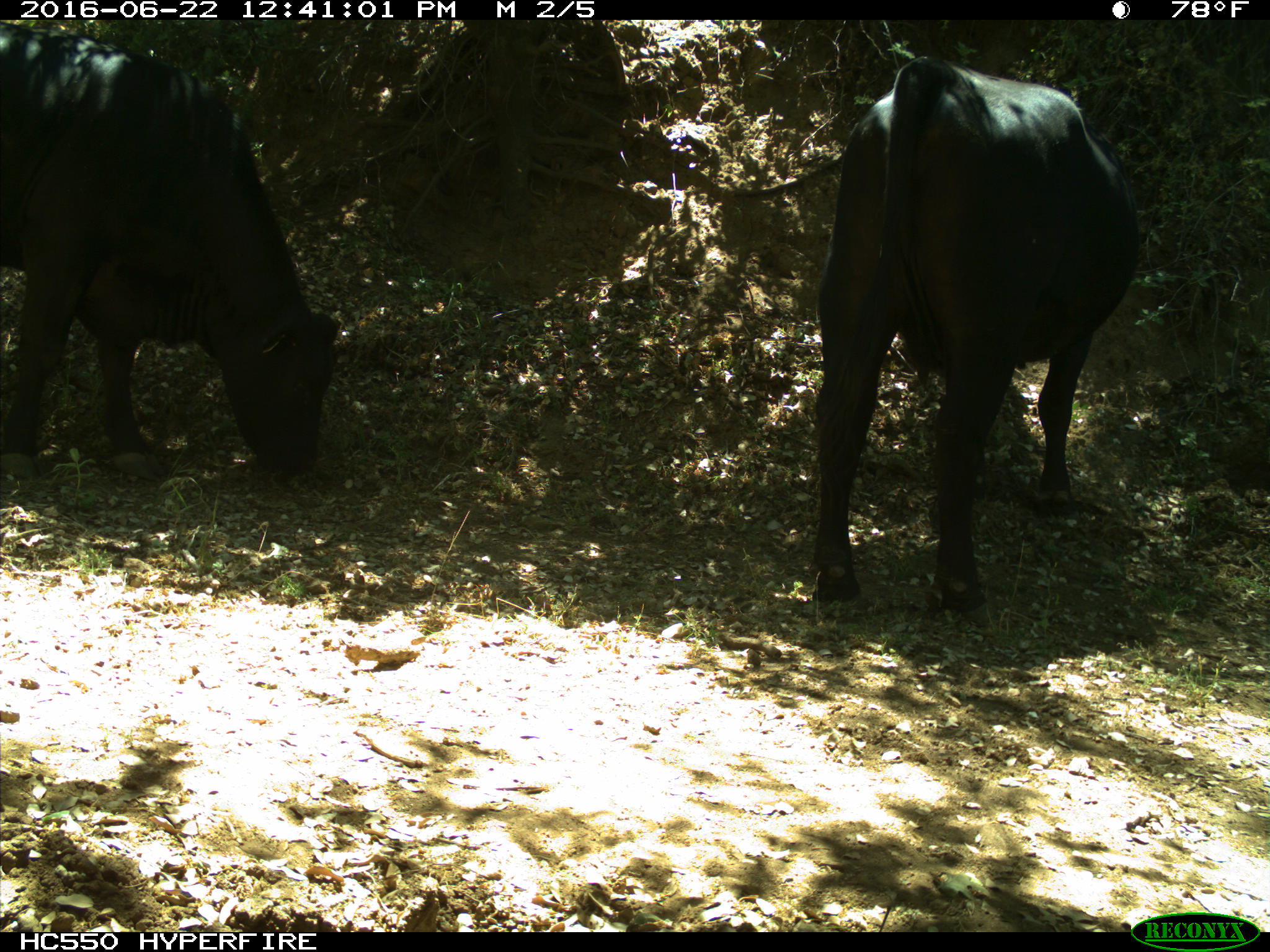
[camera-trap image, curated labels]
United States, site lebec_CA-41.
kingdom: Animalia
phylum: Chordata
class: Mammalia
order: Artiodactyla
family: Bovidae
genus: Bos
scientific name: Bos taurus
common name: domestic cow